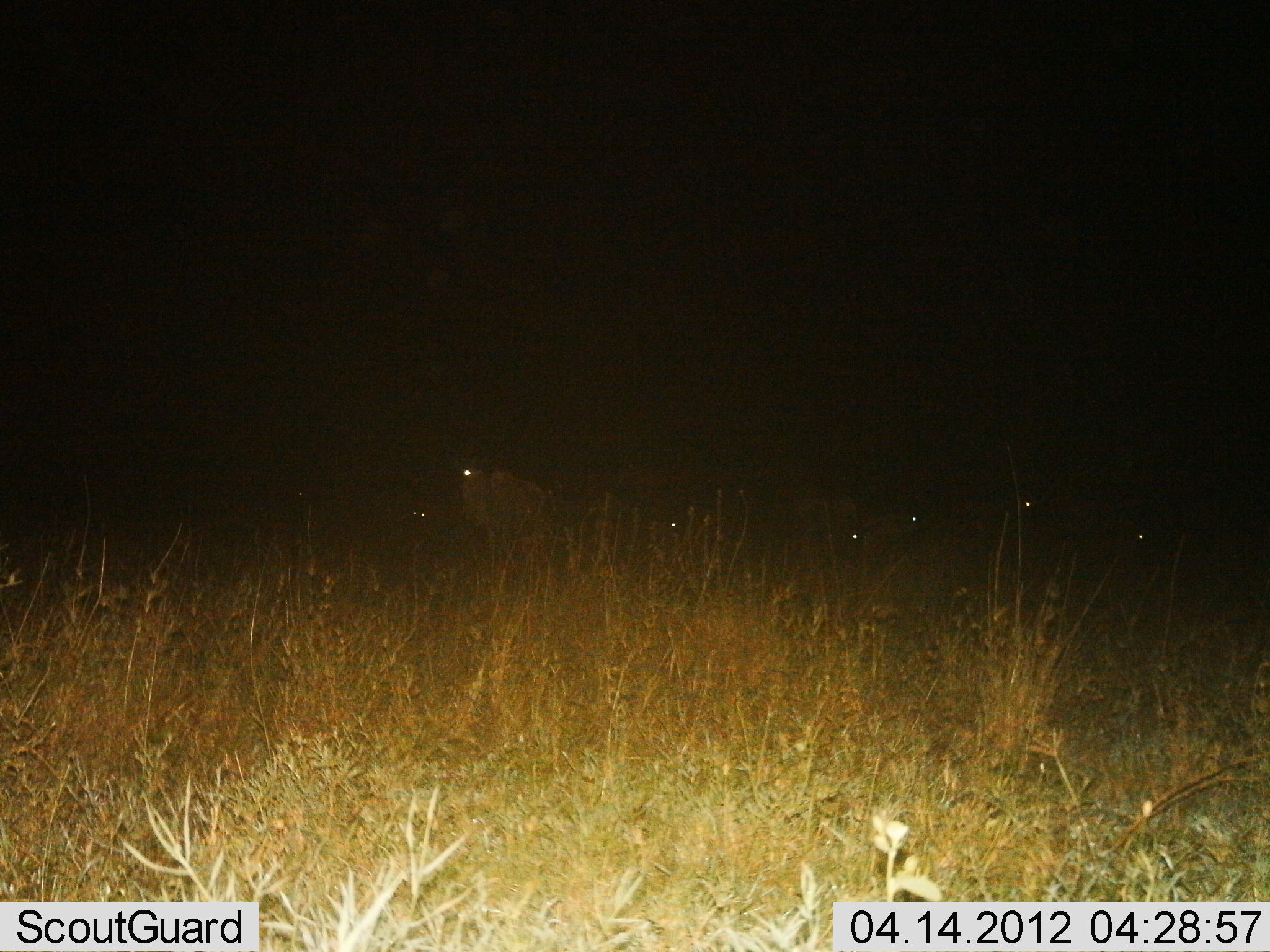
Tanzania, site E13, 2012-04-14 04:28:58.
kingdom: Animalia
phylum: Chordata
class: Mammalia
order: Artiodactyla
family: Bovidae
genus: Connochaetes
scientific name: Connochaetes taurinus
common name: blue wildebeest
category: wildebeest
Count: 7.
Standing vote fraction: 89%.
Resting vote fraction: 33%.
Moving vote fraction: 11%.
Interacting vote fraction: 0%.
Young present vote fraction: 0%.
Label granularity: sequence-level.